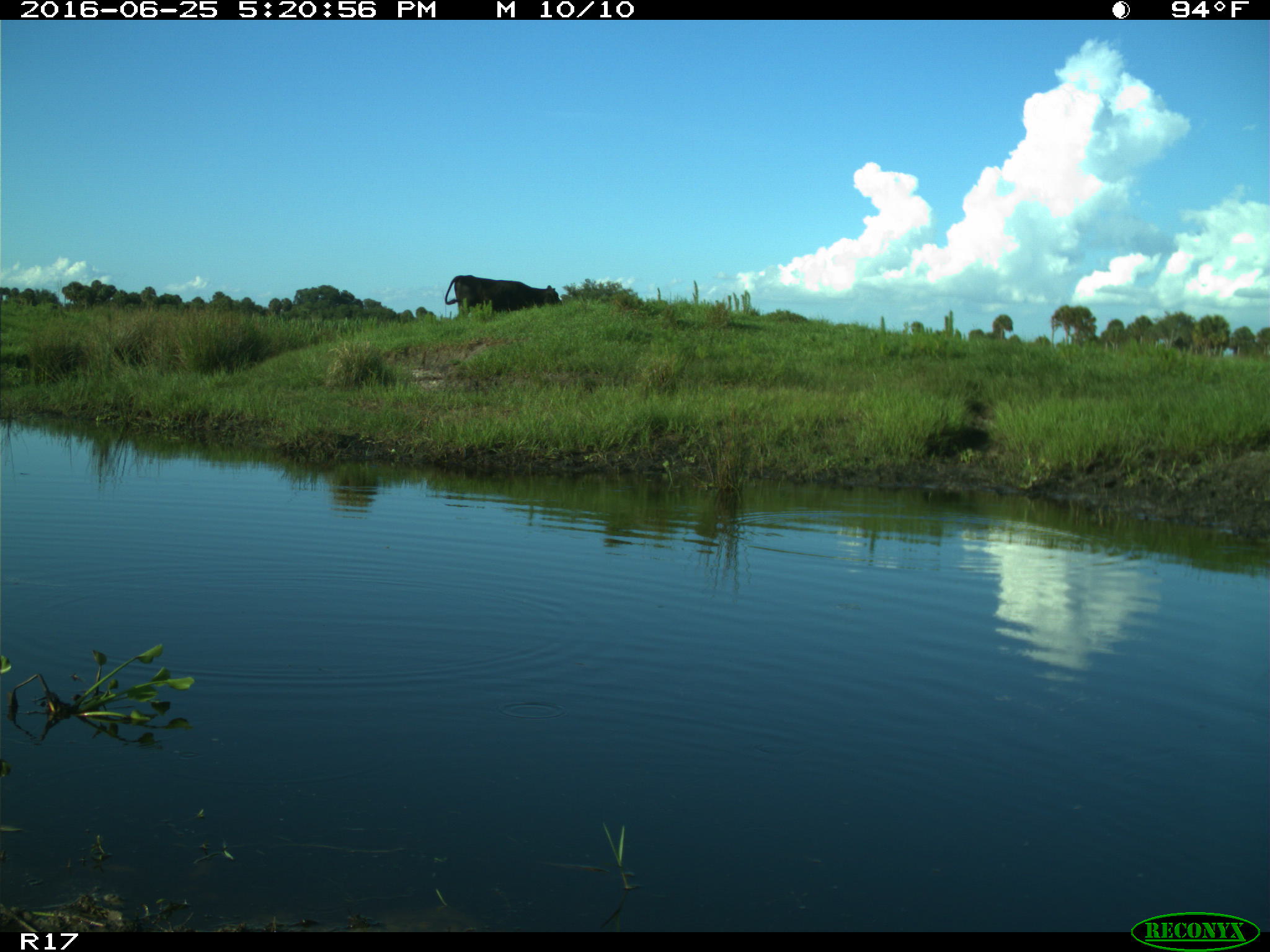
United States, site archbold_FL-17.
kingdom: Animalia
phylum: Chordata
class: Mammalia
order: Artiodactyla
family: Bovidae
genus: Bos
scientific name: Bos taurus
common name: domestic cow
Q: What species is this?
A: Bos taurus (domestic cow).